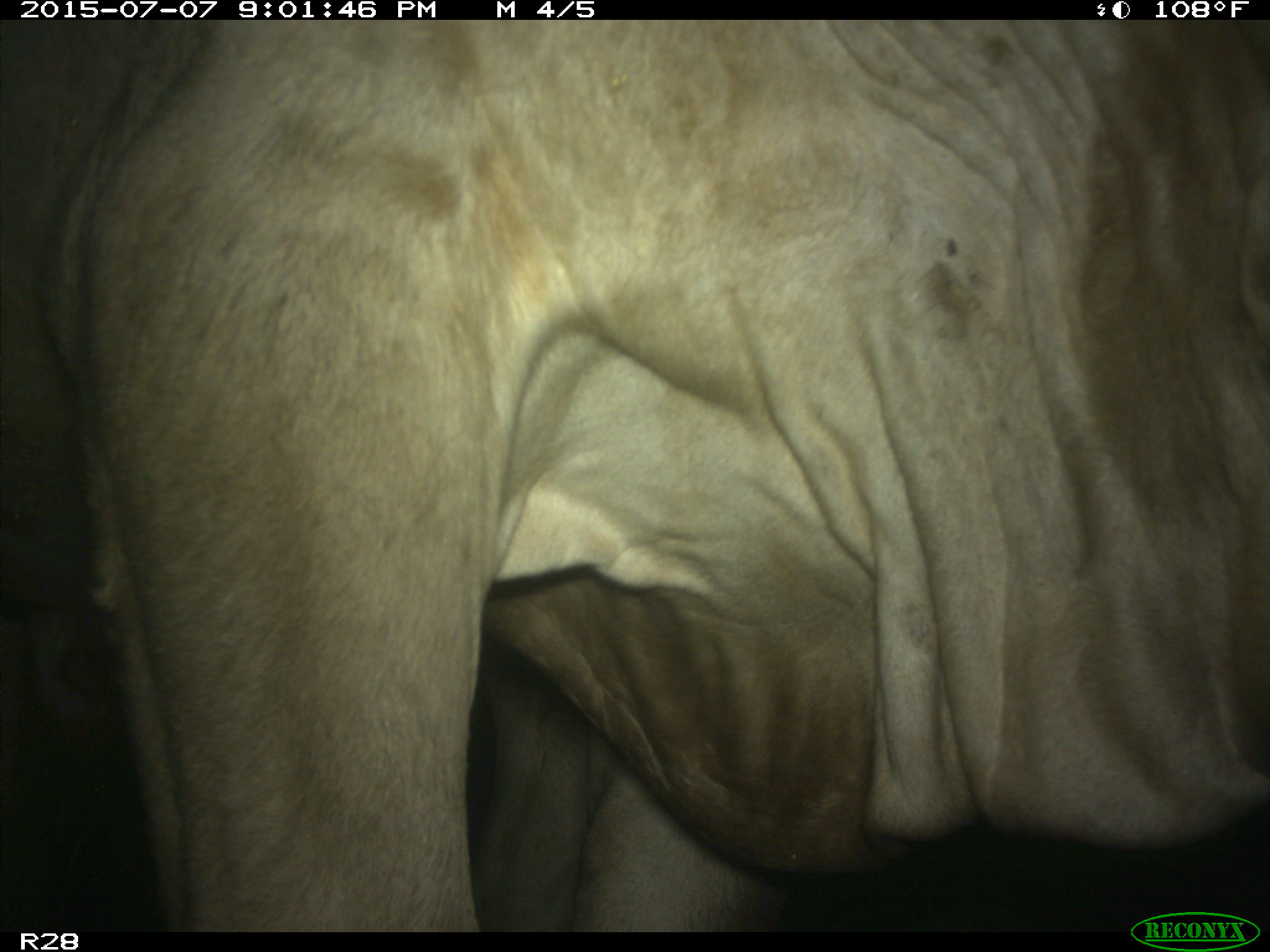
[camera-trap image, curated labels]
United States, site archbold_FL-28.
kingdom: Animalia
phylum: Chordata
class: Mammalia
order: Artiodactyla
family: Bovidae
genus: Bos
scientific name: Bos taurus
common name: domestic cow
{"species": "Bos taurus (domestic cow)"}